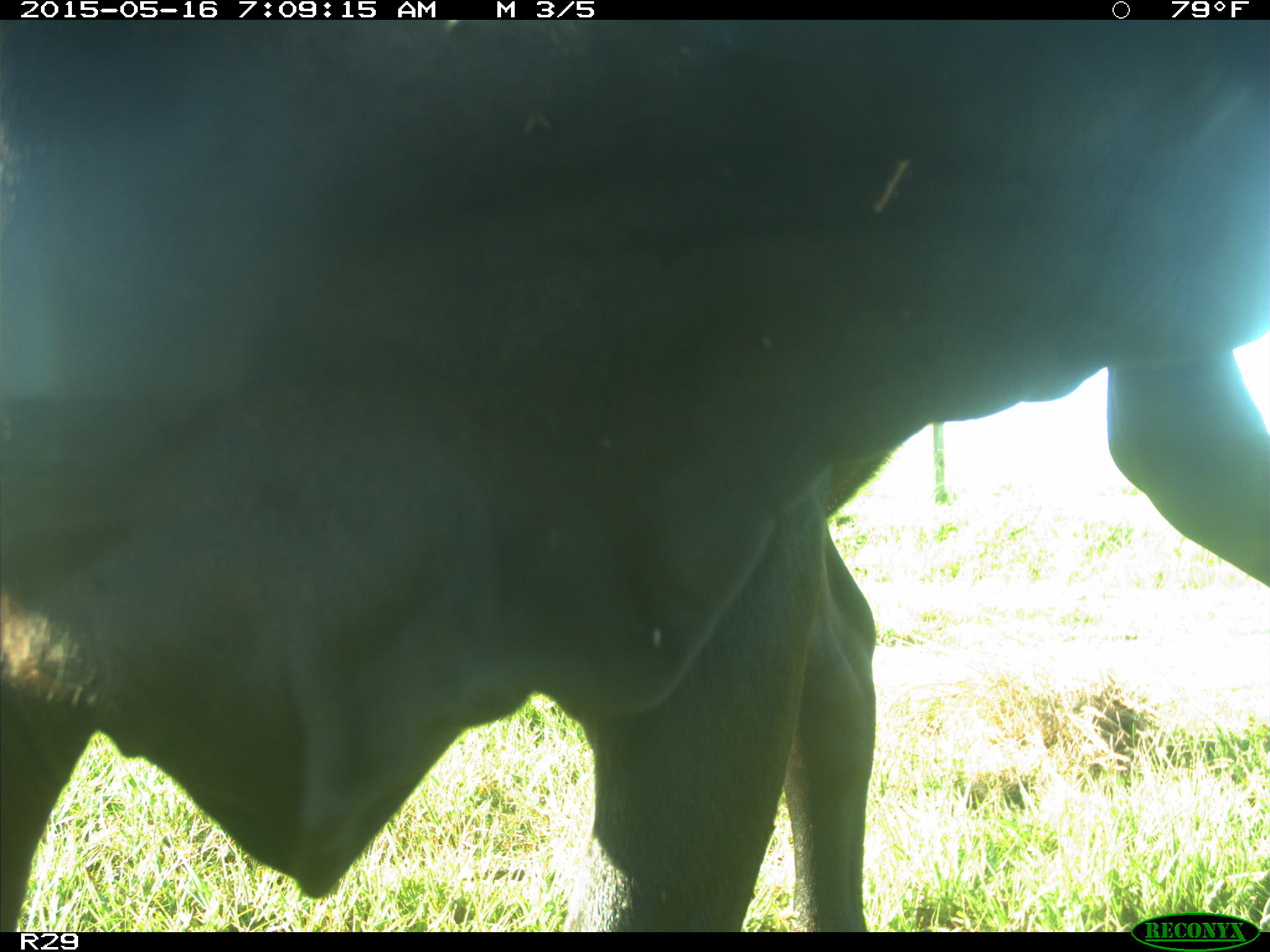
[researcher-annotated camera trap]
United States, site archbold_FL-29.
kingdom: Animalia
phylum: Chordata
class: Mammalia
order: Artiodactyla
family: Bovidae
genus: Bos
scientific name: Bos taurus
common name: domestic cow